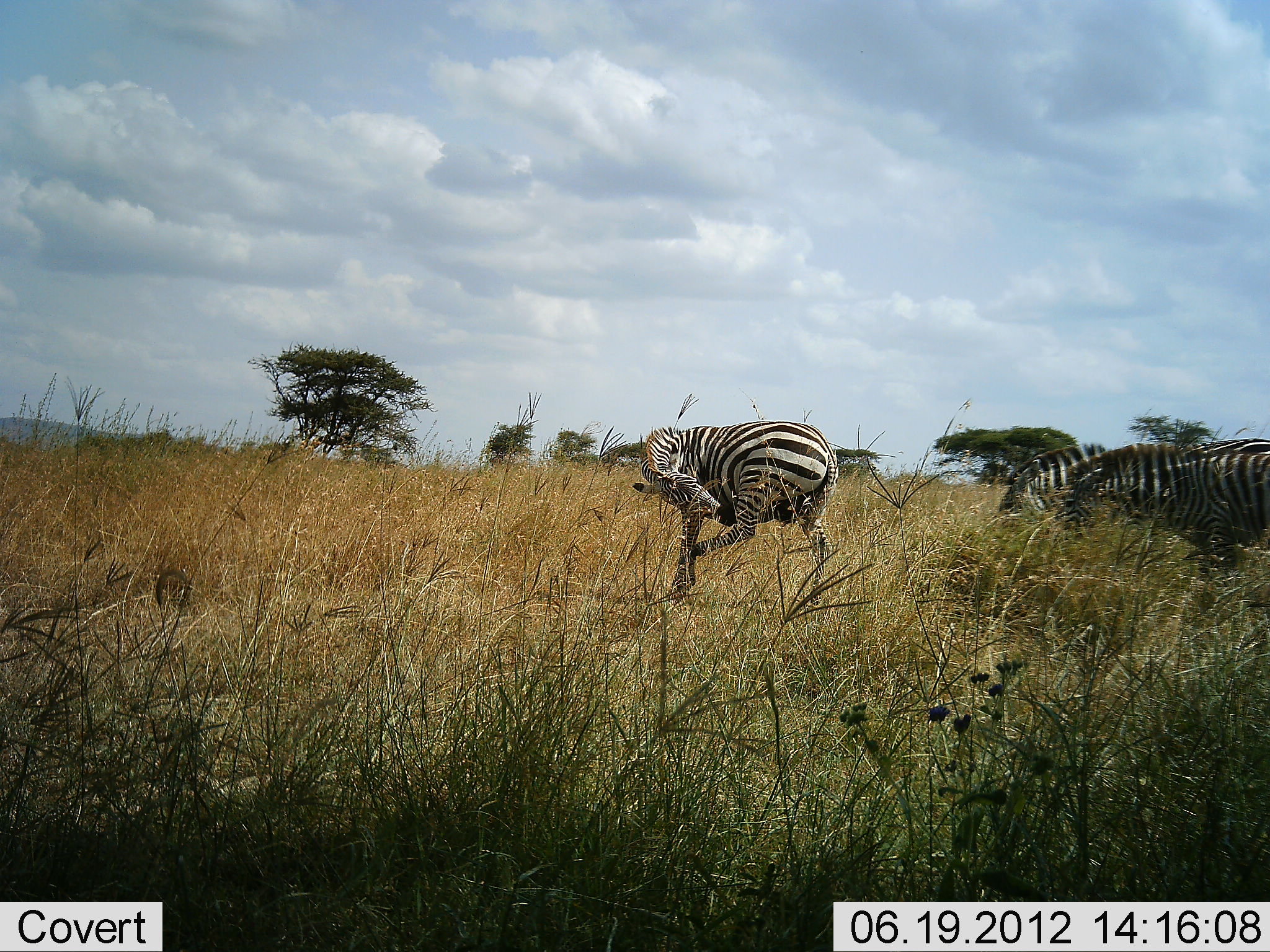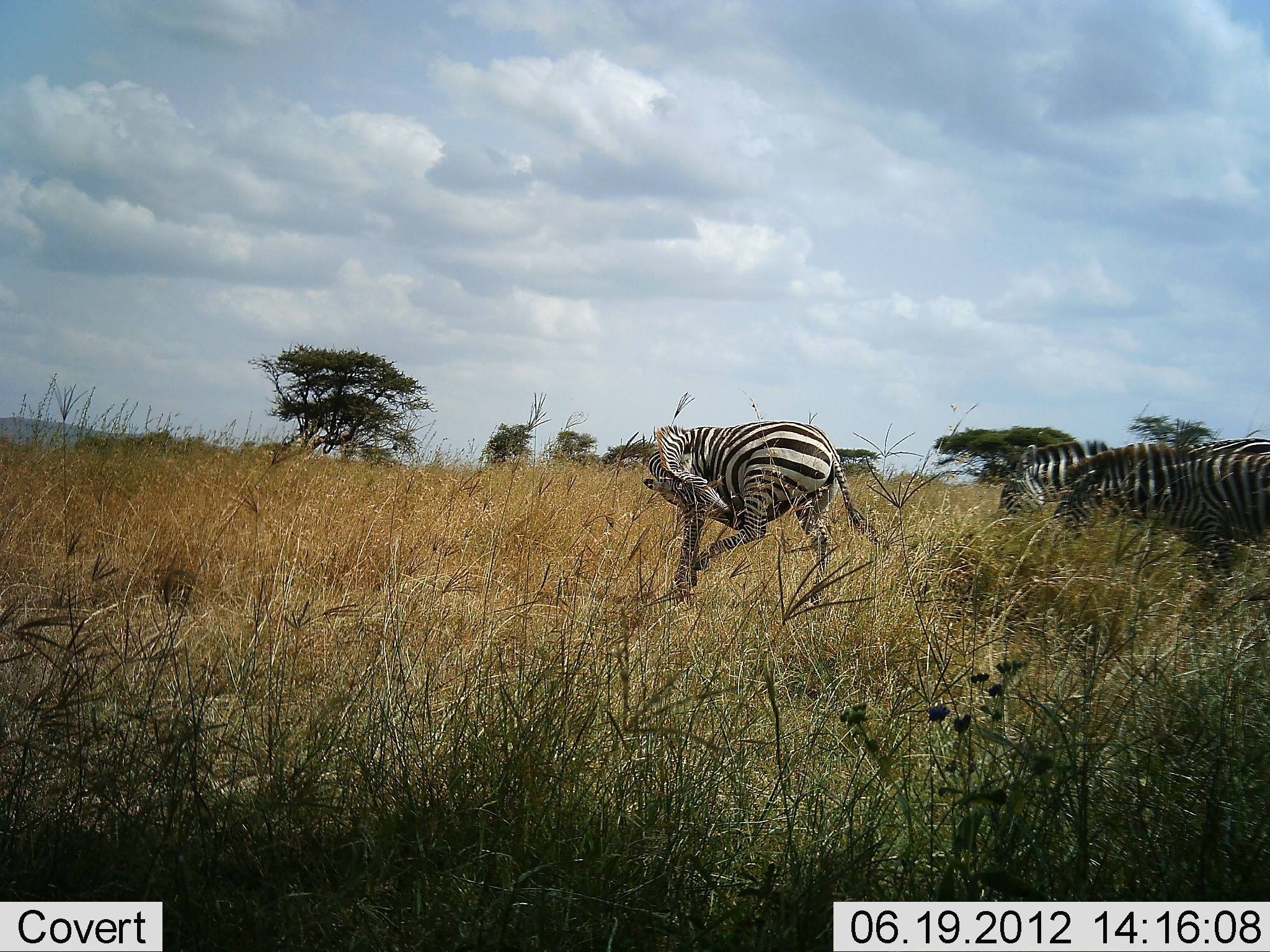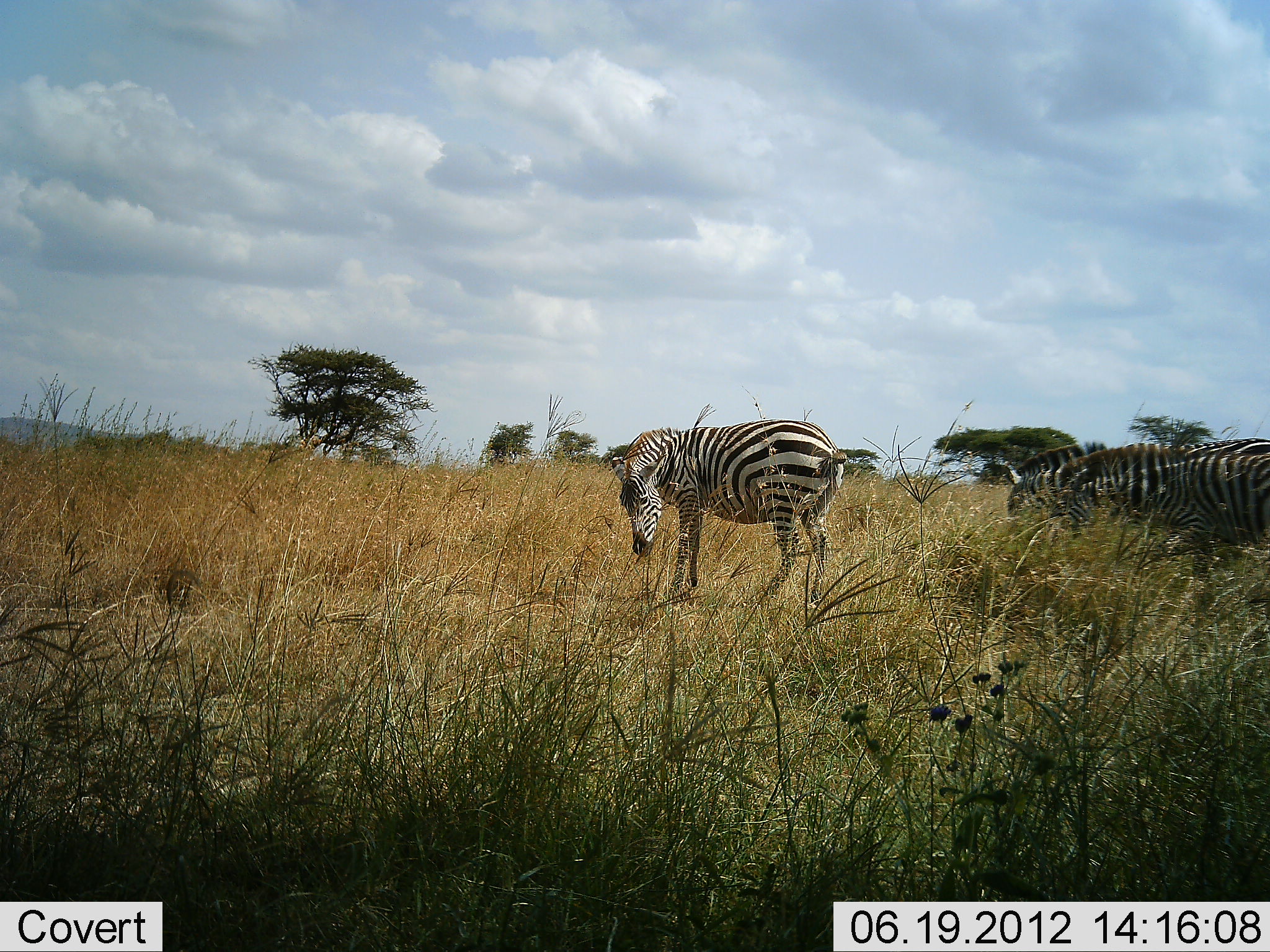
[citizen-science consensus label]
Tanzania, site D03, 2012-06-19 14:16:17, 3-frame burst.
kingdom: Animalia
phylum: Chordata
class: Mammalia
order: Perissodactyla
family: Equidae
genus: Equus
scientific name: Equus quagga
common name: plains zebra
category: zebra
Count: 3.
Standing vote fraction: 50%.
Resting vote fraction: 0%.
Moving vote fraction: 10%.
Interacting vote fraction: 10%.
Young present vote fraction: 0%.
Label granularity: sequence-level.